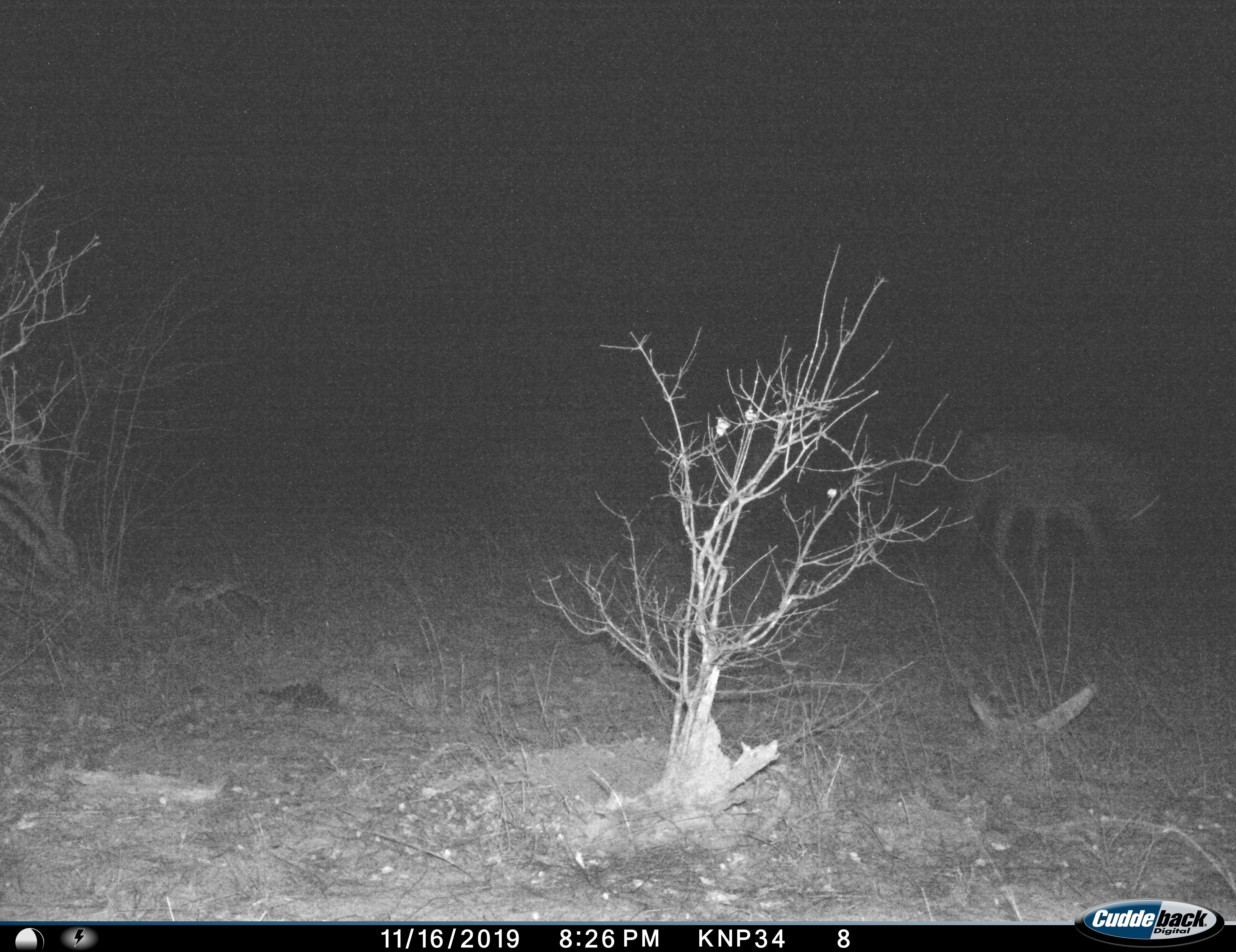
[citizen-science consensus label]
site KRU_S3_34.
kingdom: Animalia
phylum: Chordata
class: Mammalia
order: Perissodactyla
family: Equidae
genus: Equus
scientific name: Equus quagga burchellii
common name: burchell's zebra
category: zebraburchells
Zebraburchells (burchell's zebra) (Equus quagga burchellii), count 1. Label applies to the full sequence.